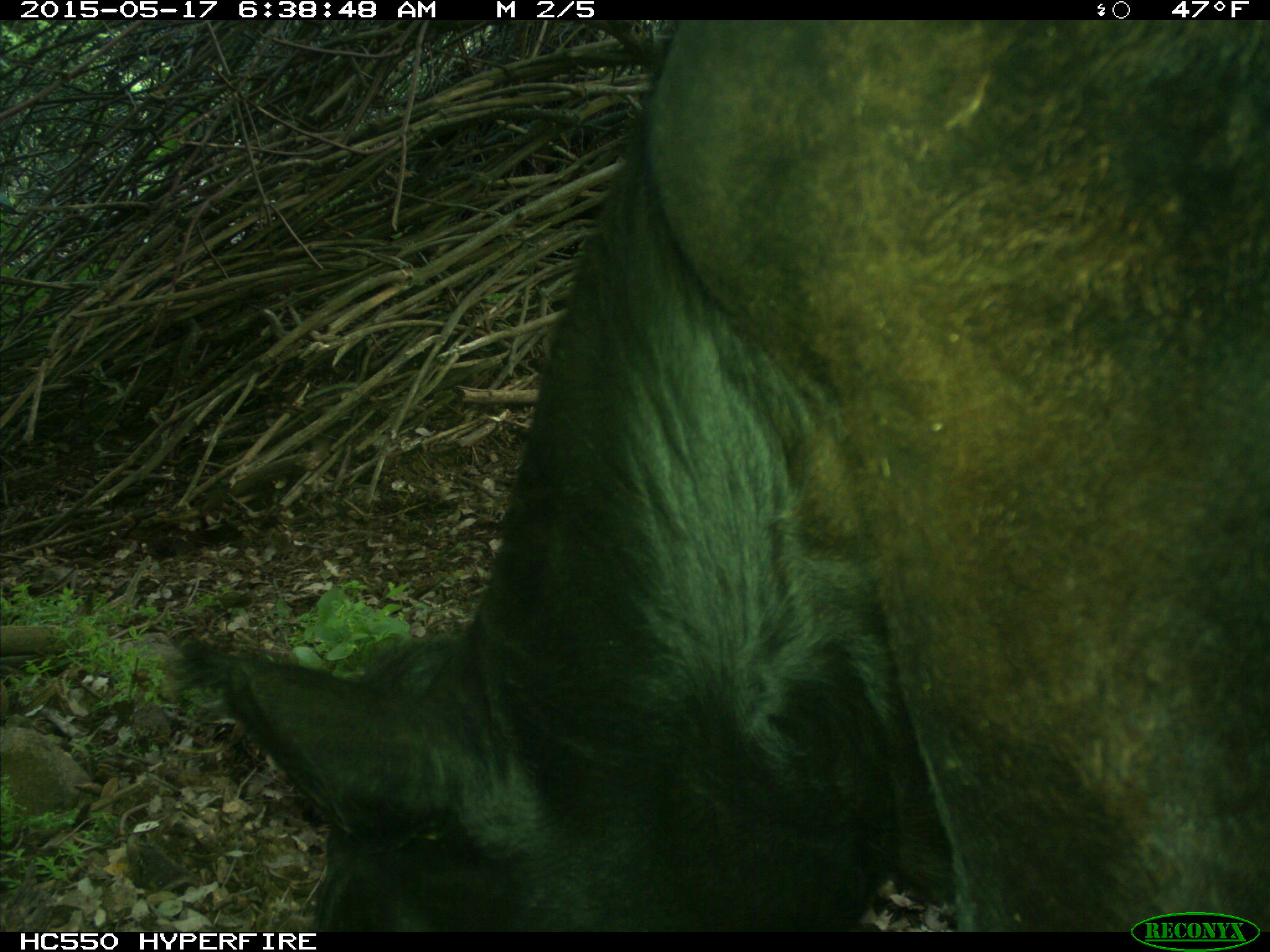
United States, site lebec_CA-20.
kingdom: Animalia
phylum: Chordata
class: Mammalia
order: Artiodactyla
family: Bovidae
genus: Bos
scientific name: Bos taurus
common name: domestic cow